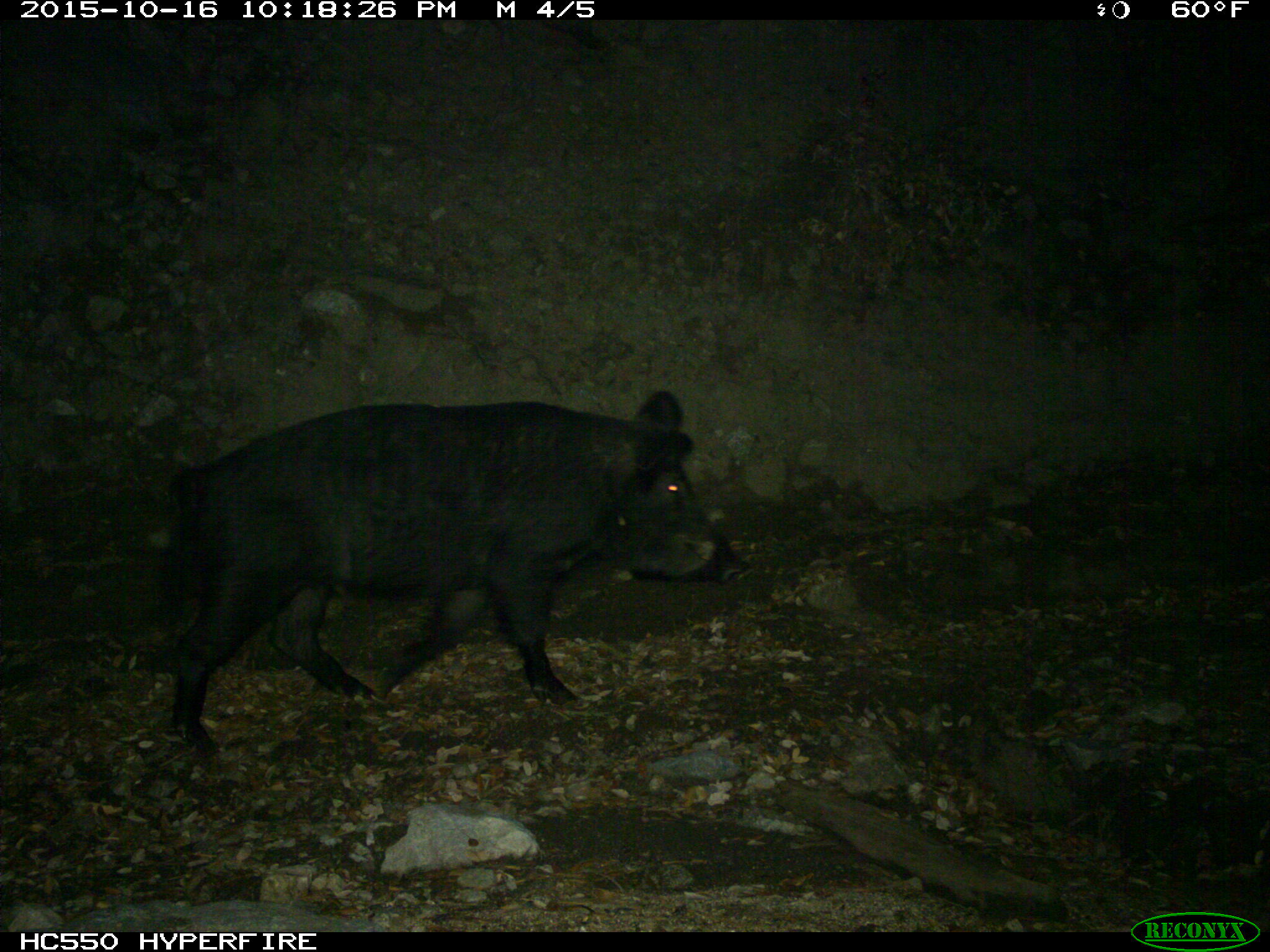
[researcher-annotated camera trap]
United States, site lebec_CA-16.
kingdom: Animalia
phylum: Chordata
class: Mammalia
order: Artiodactyla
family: Suidae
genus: Sus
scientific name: Sus scrofa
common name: wild boar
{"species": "Sus scrofa (wild boar)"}